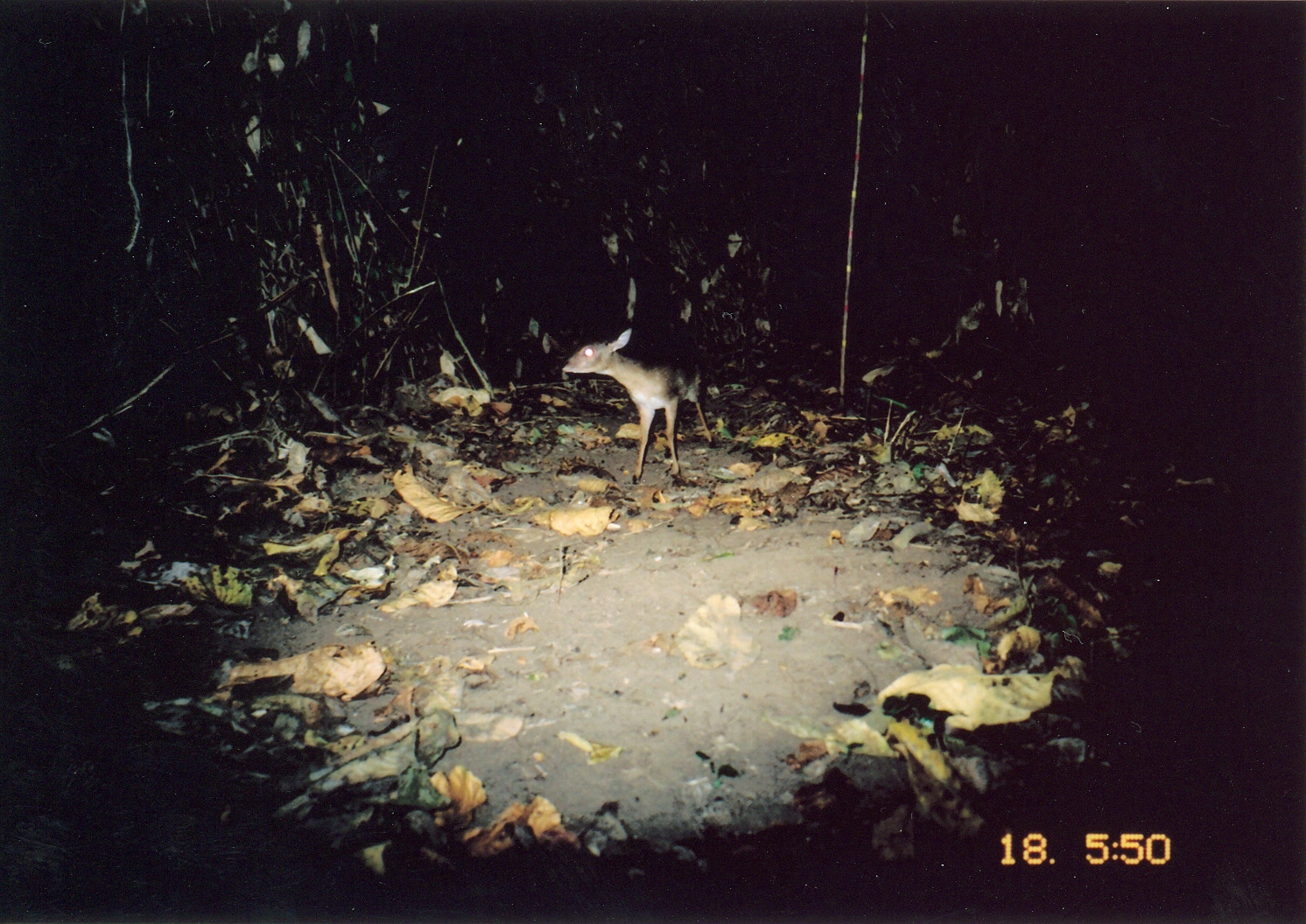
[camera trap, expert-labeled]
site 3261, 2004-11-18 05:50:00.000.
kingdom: Animalia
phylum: Chordata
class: Mammalia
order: Artiodactyla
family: Bovidae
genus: Nesotragus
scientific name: Nesotragus moschatus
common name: suni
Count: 1.